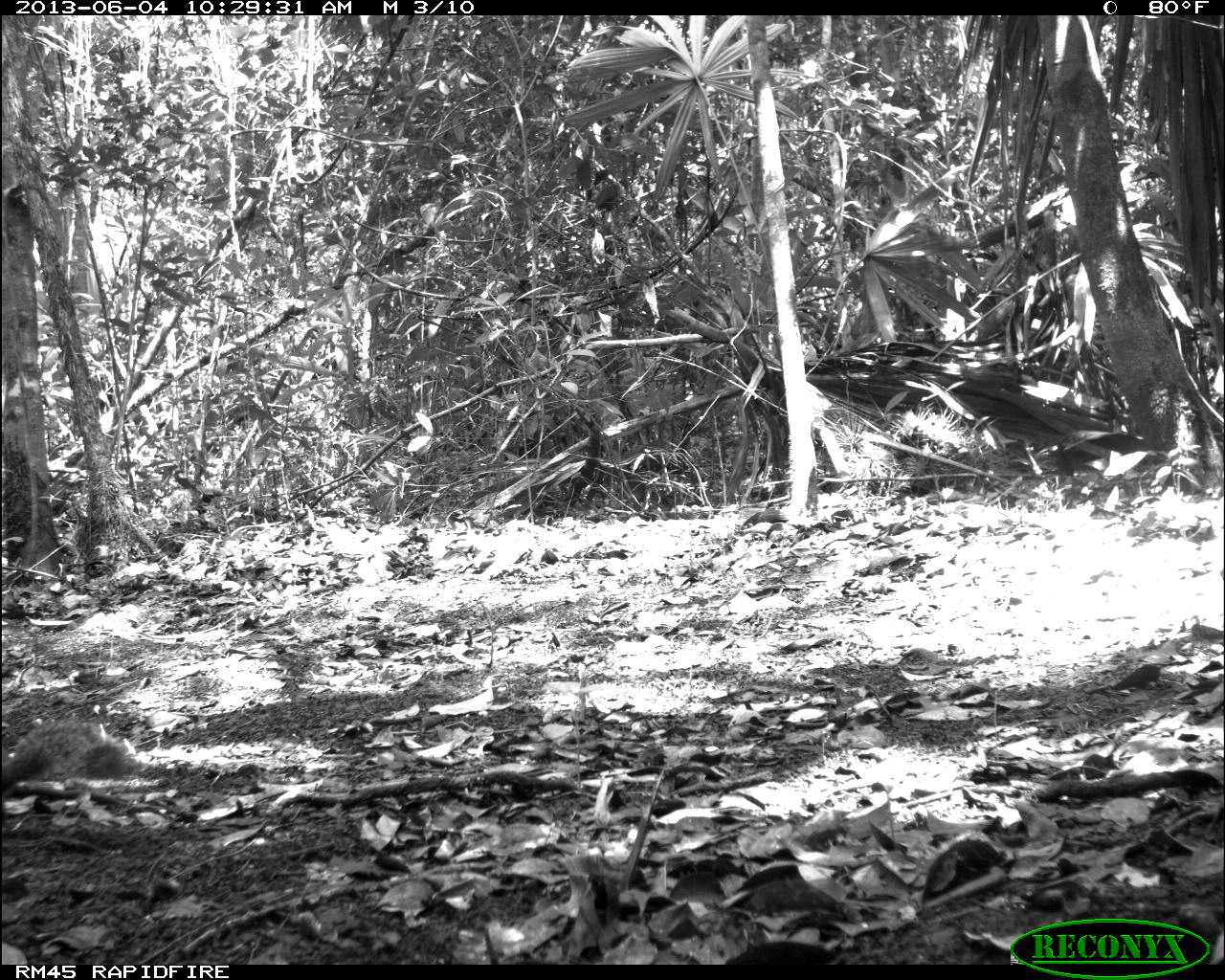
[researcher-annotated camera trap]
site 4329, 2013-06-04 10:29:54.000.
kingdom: Animalia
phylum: Chordata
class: Mammalia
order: Rodentia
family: Sciuridae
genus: Sciurus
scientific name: Sciurus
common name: squirrel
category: sciurus sp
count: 1